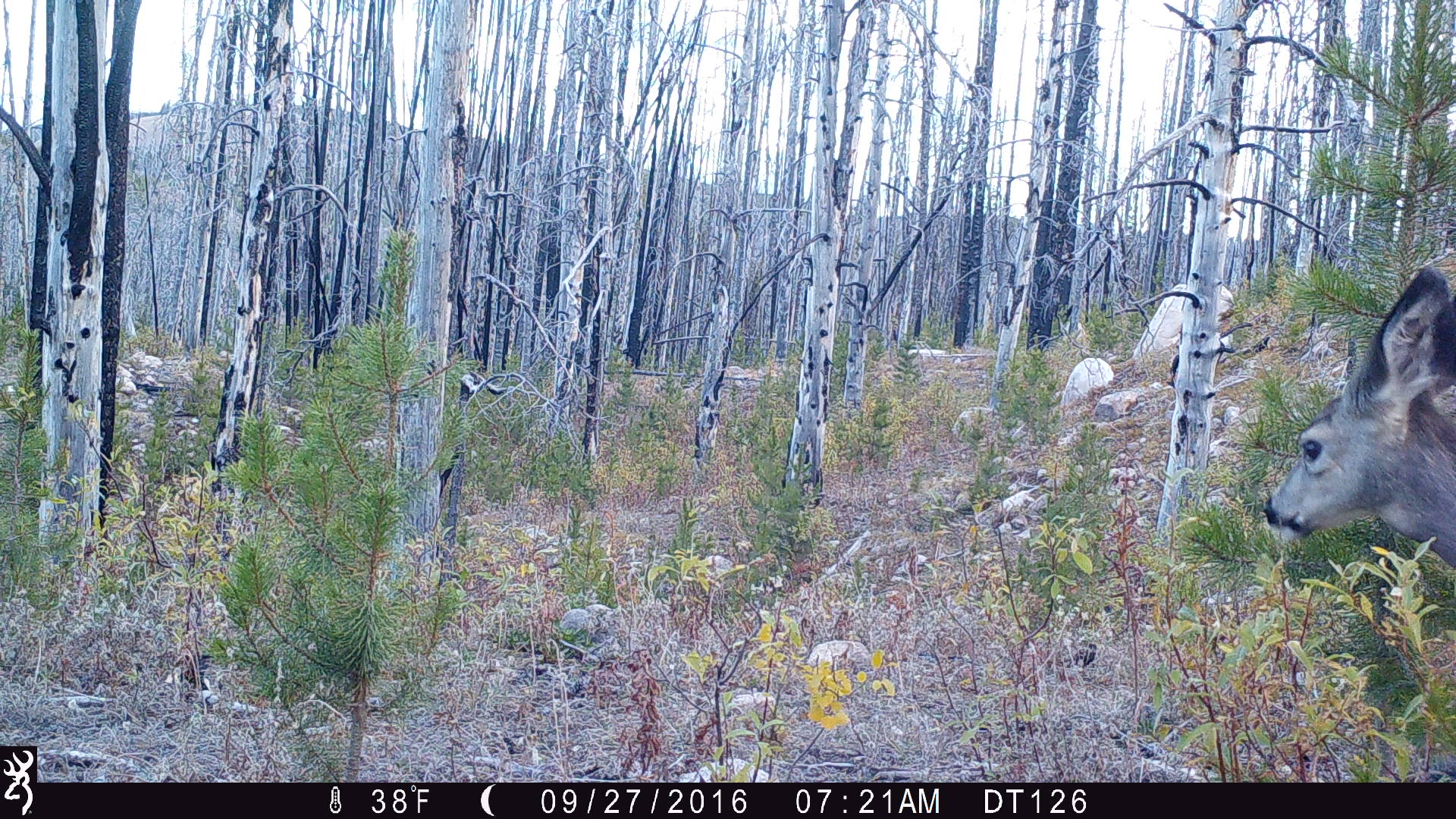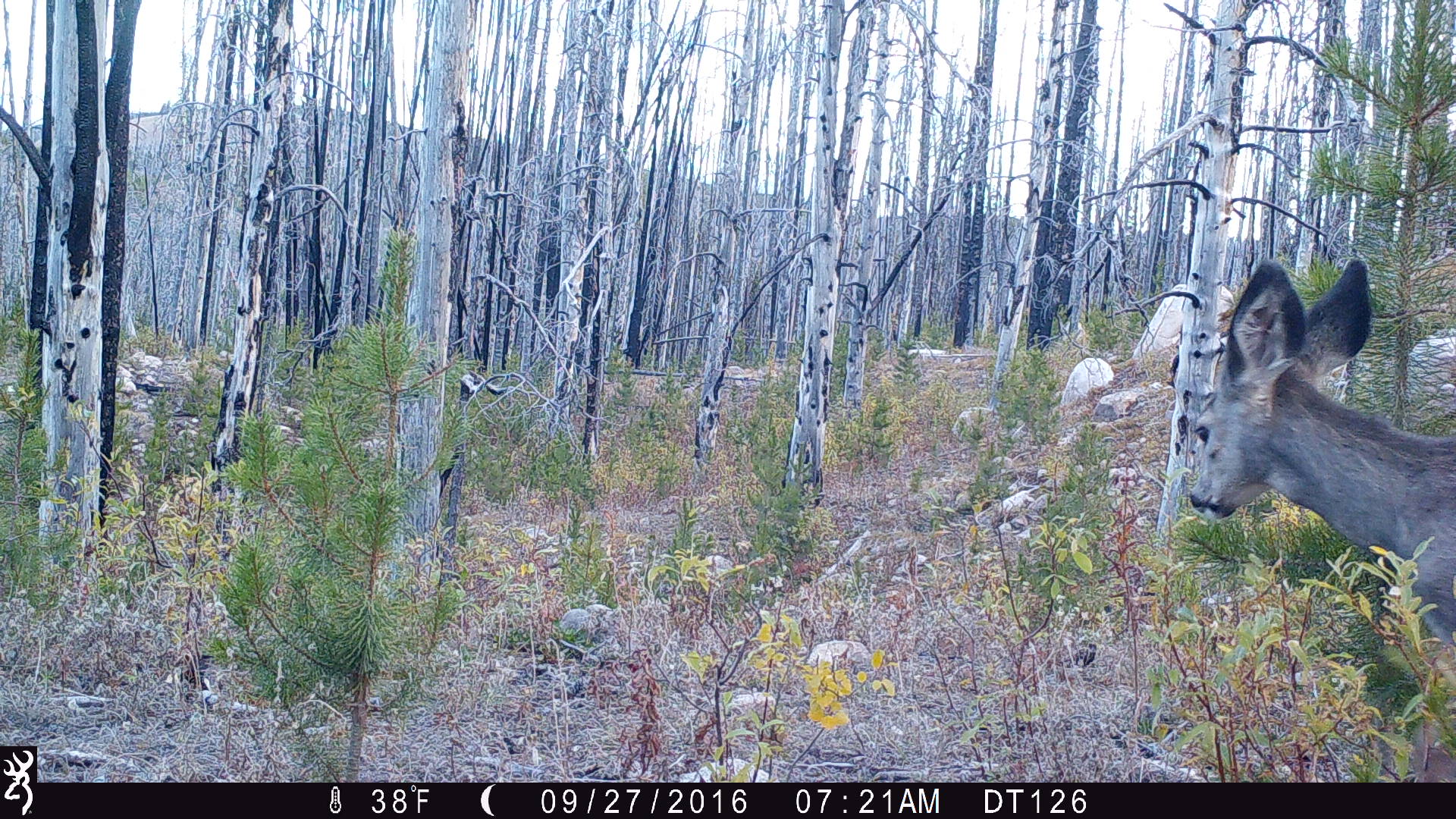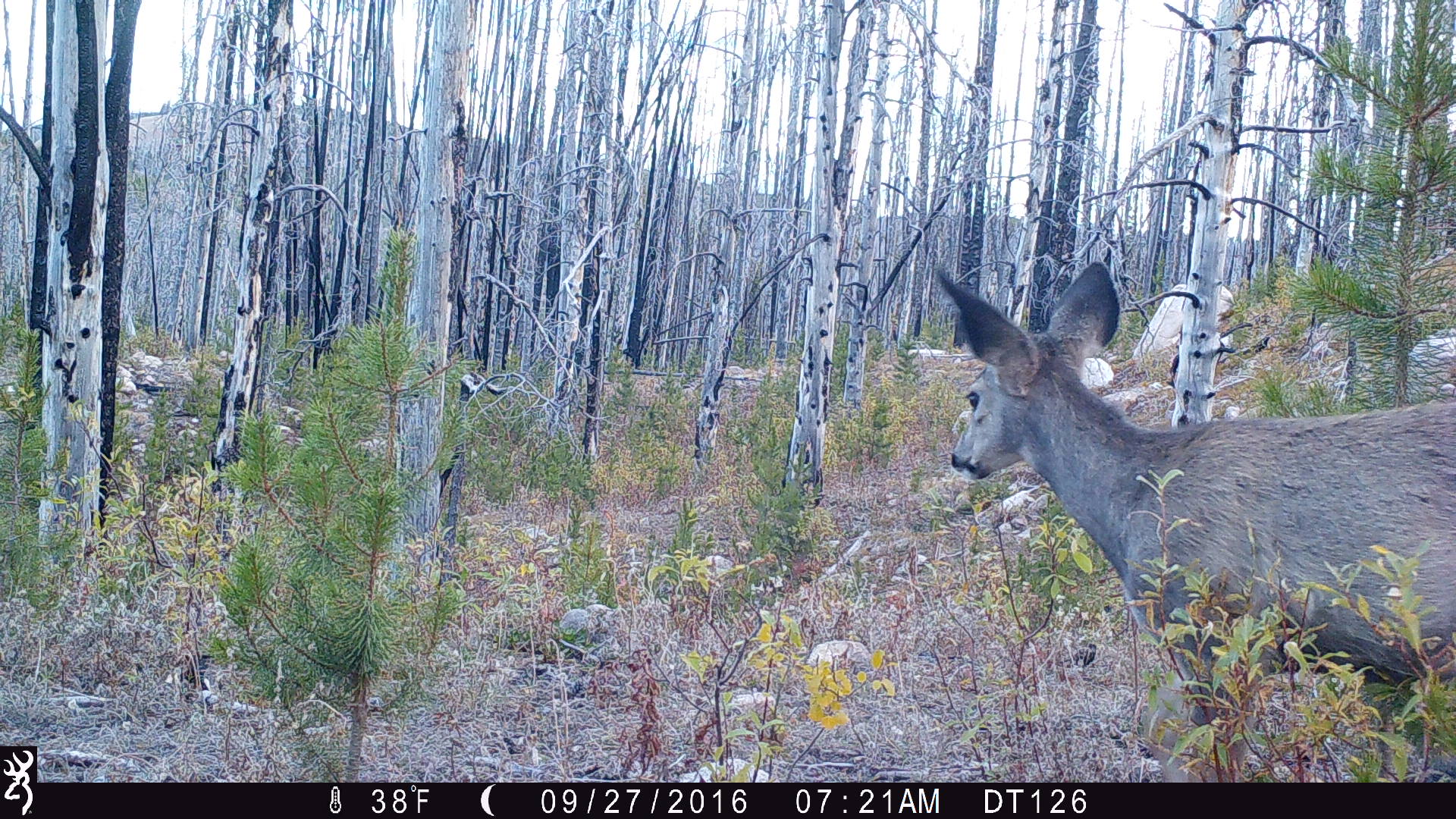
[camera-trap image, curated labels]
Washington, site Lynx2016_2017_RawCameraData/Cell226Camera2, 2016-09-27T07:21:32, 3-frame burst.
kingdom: Animalia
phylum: Chordata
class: Mammalia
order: Artiodactyla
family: Cervidae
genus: Odocoileus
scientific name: Odocoileus hemionus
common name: mule deer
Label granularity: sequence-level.